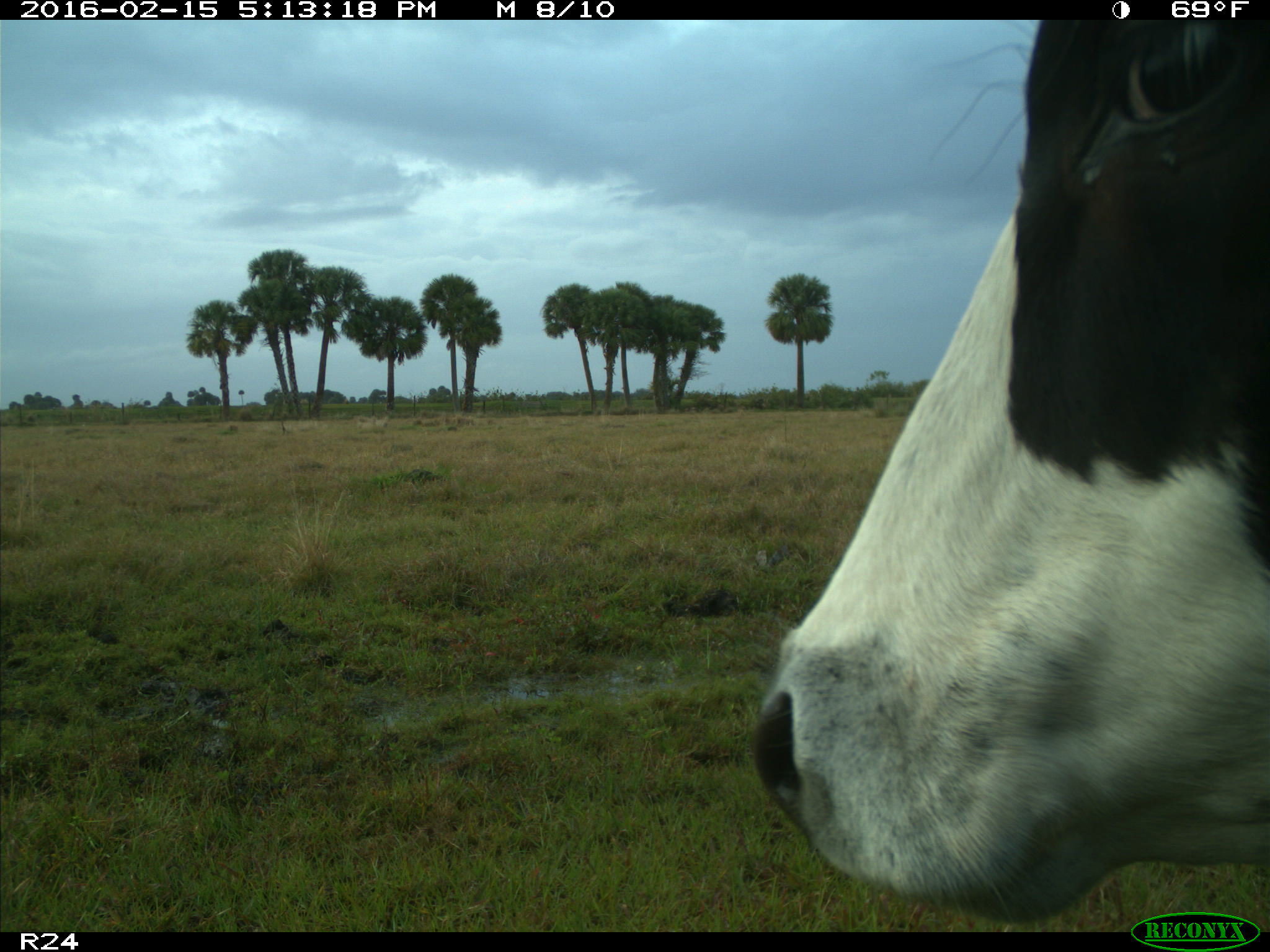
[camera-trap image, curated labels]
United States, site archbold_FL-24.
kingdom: Animalia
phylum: Chordata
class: Mammalia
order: Artiodactyla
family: Bovidae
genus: Bos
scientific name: Bos taurus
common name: domestic cow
Bos taurus (domestic cow).